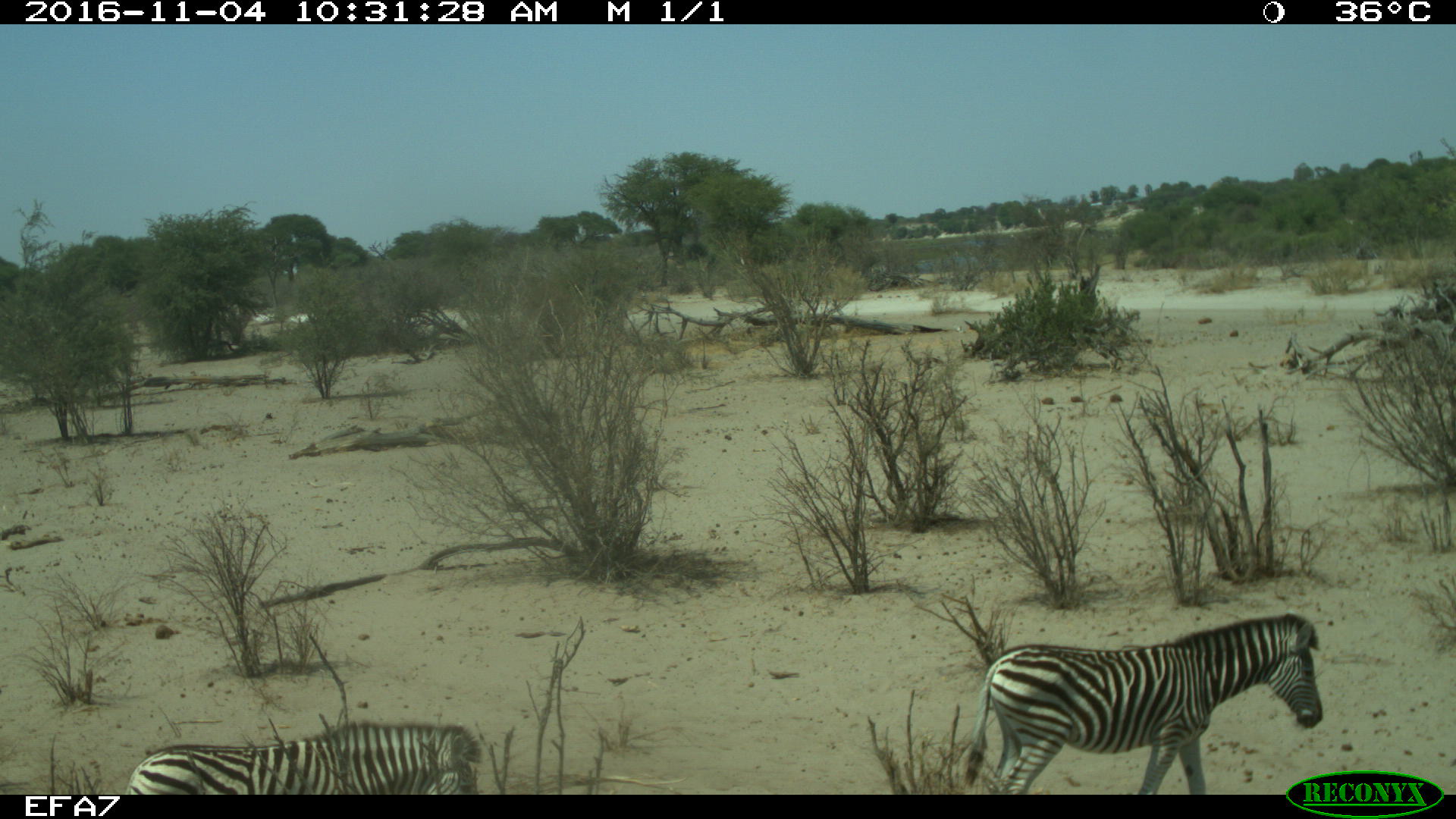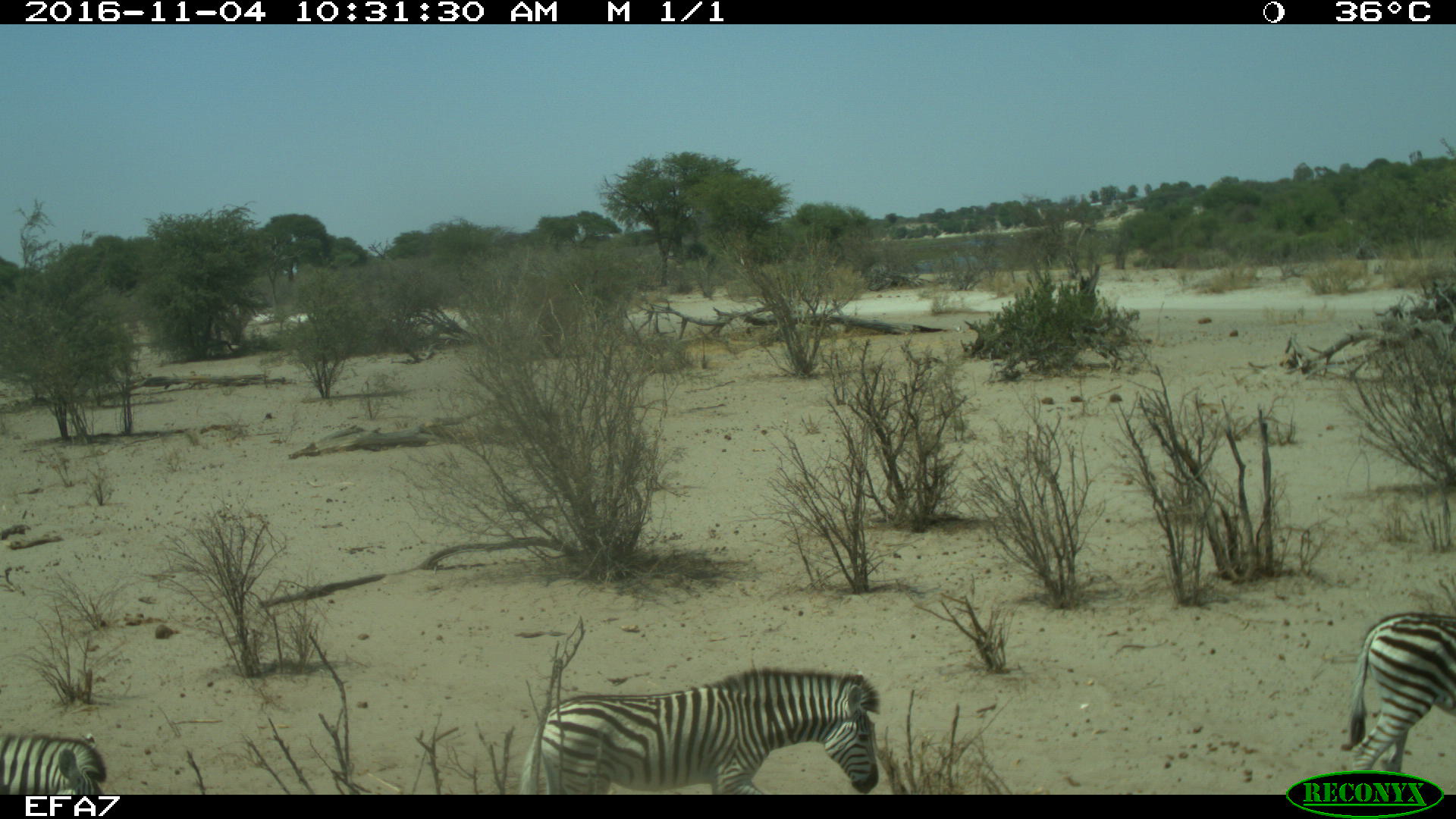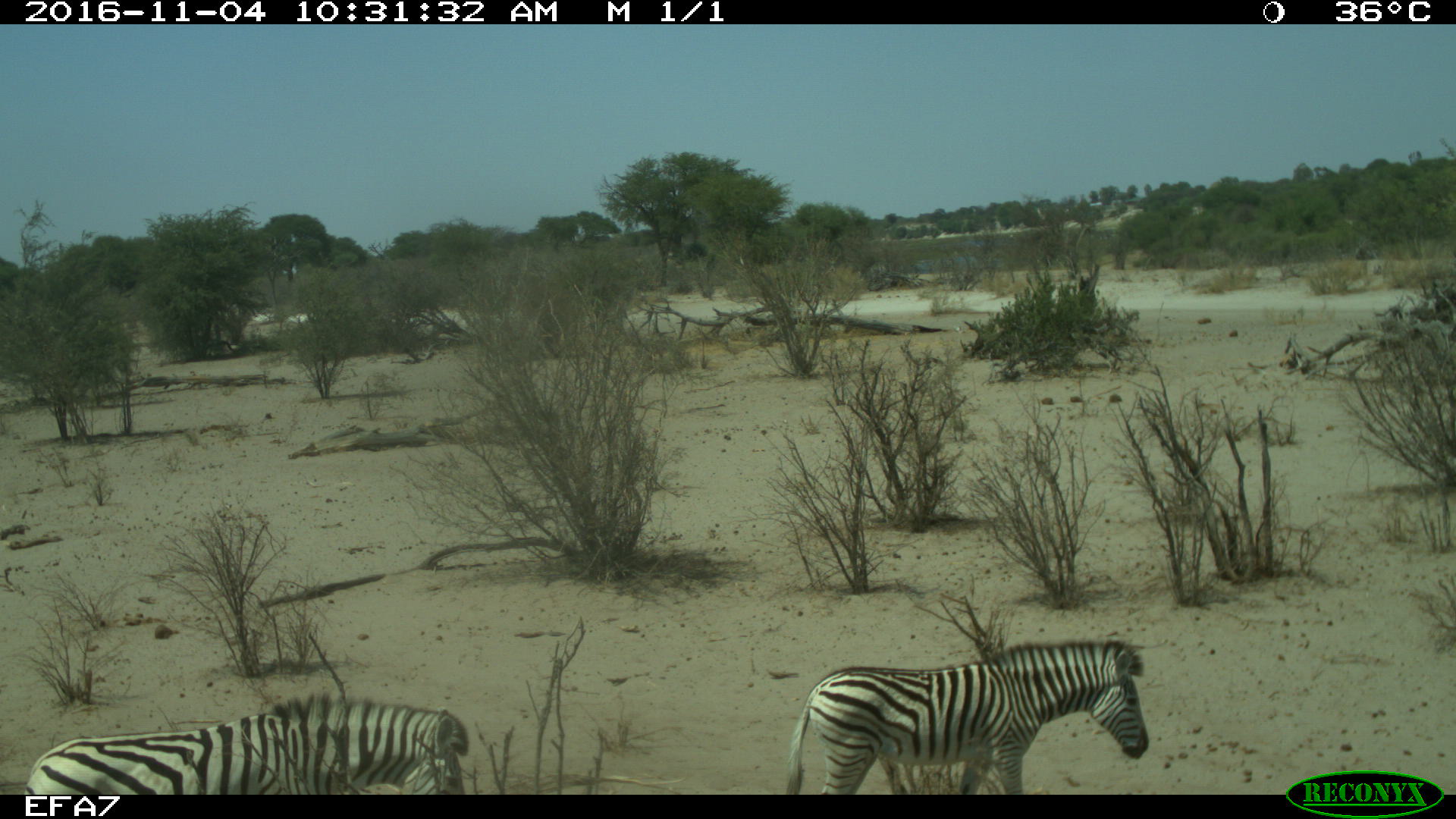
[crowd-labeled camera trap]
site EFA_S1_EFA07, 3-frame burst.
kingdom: Animalia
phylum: Chordata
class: Mammalia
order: Perissodactyla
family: Equidae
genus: Equus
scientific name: Equus quagga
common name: plains zebra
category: zebraplains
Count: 3.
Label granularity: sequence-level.